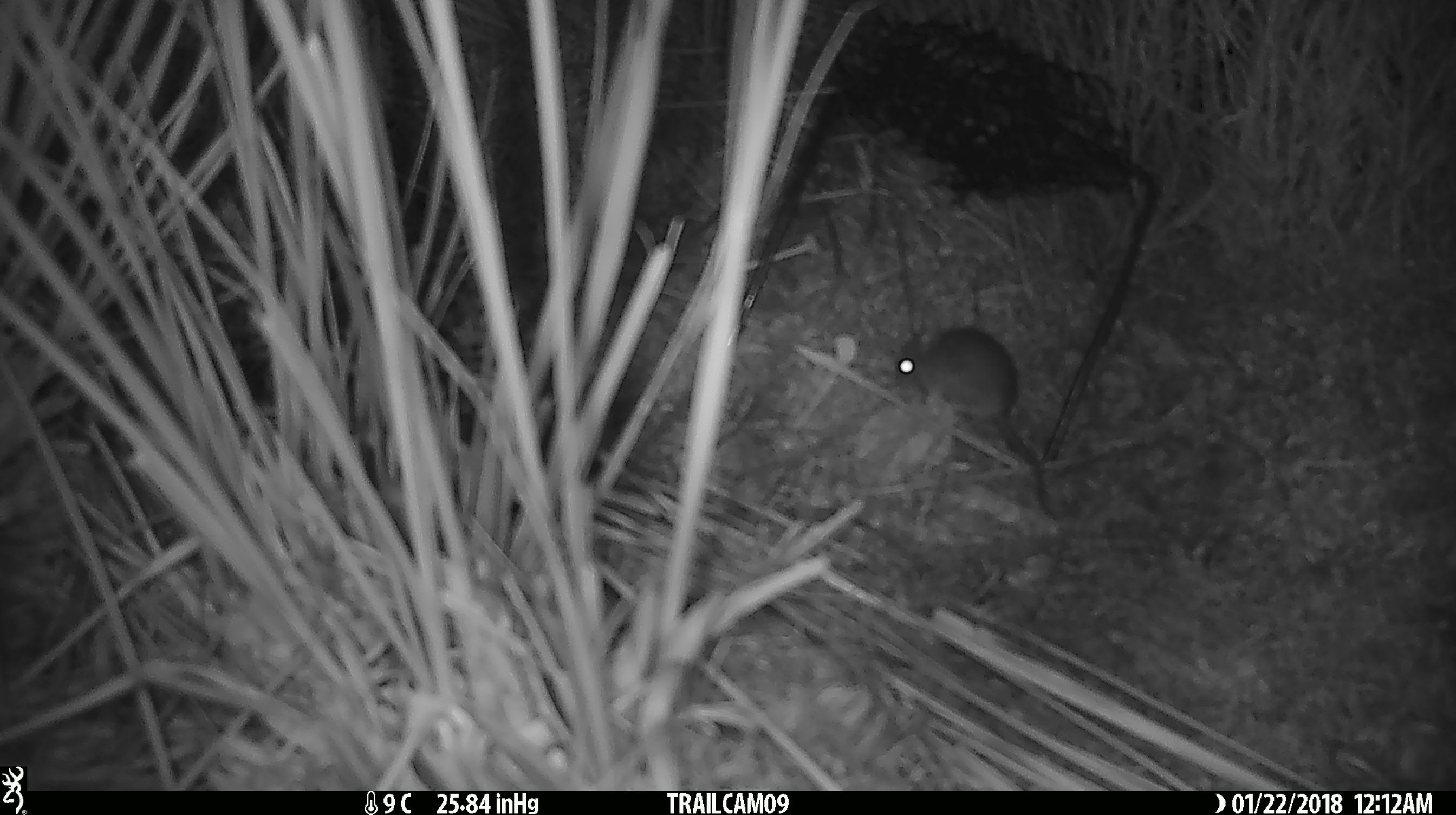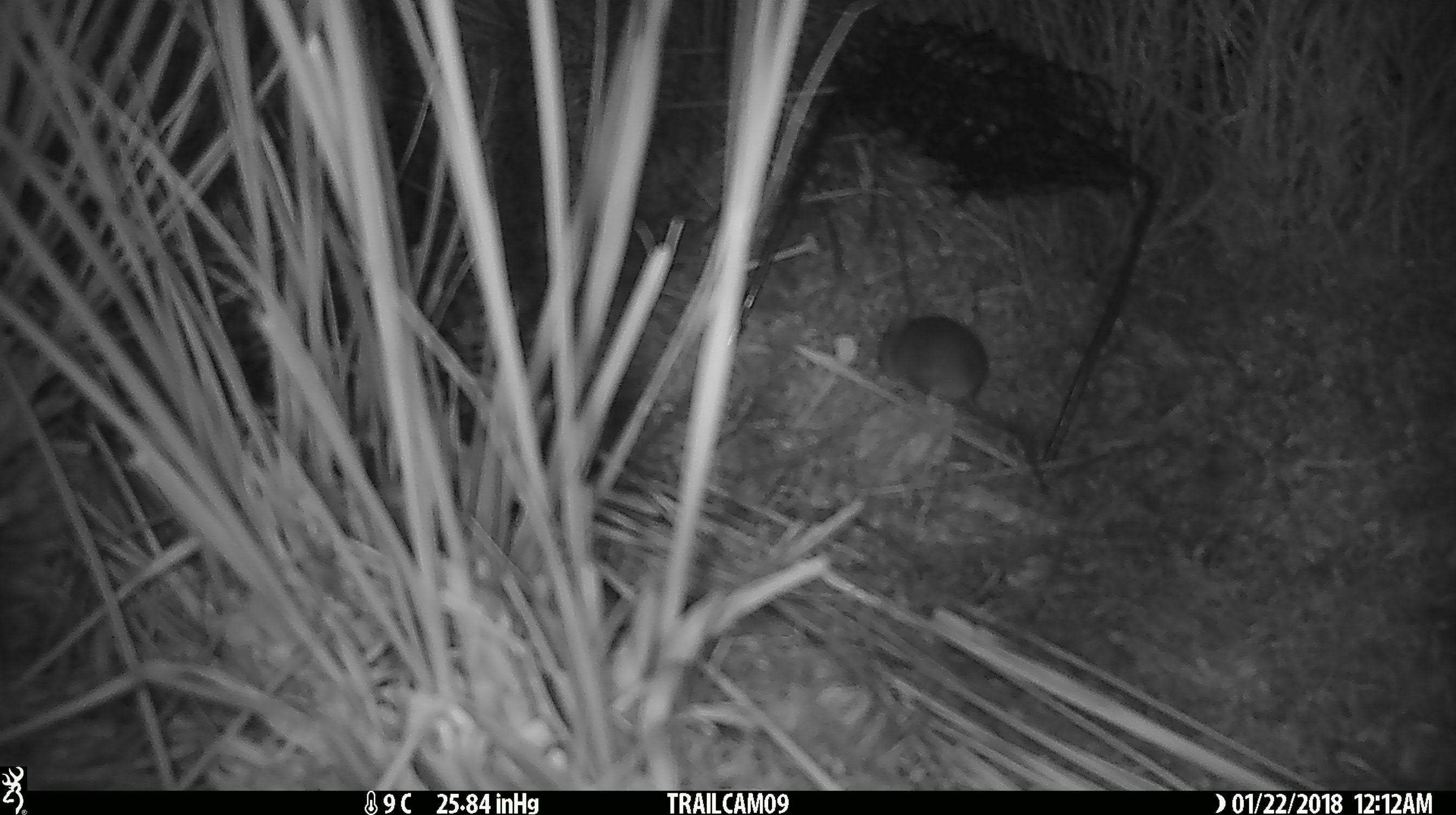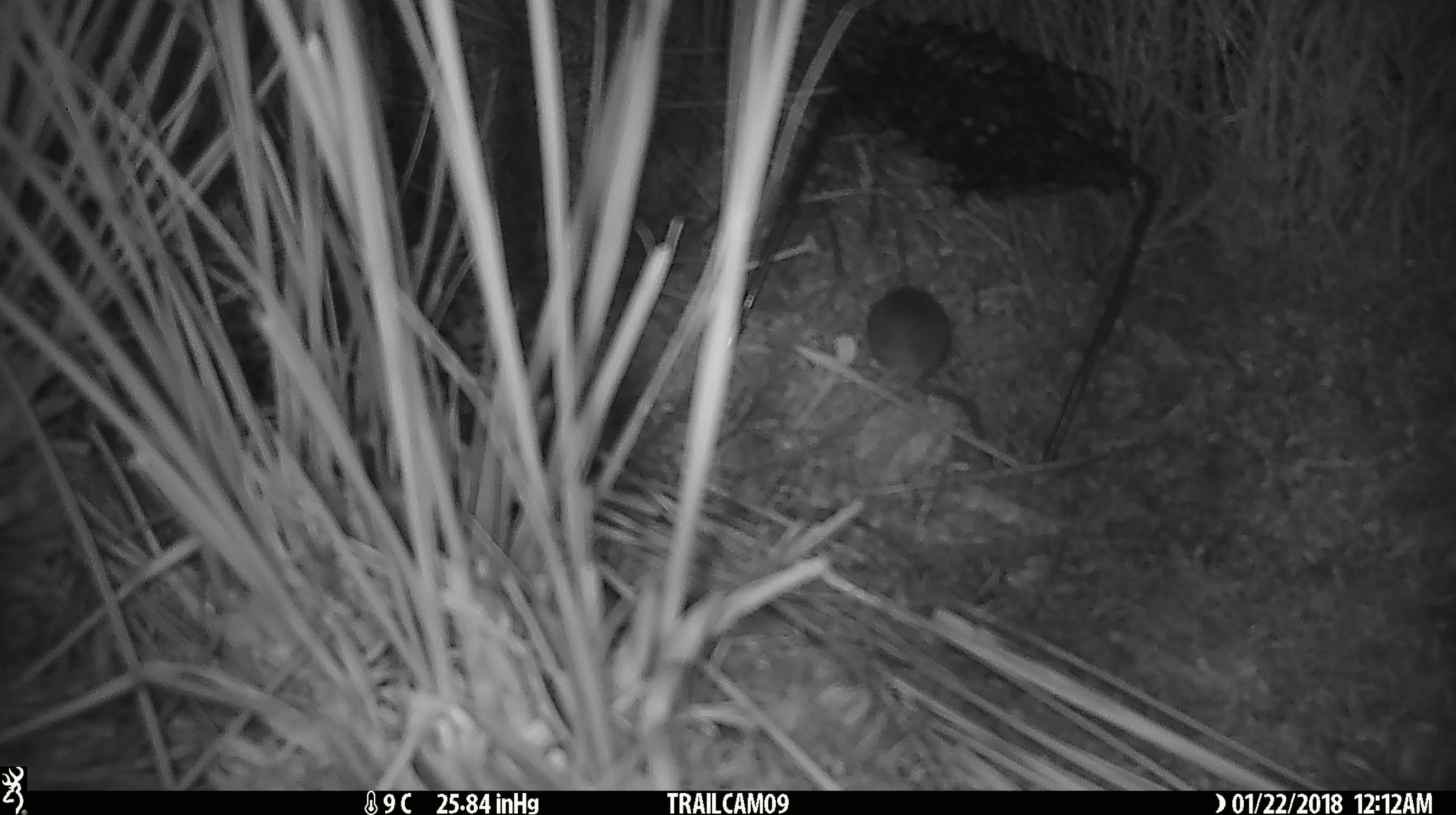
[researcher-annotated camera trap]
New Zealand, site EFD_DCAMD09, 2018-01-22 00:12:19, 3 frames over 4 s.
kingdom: Animalia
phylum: Chordata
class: Mammalia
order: Rodentia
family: Muridae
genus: Mus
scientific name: Mus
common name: mouse